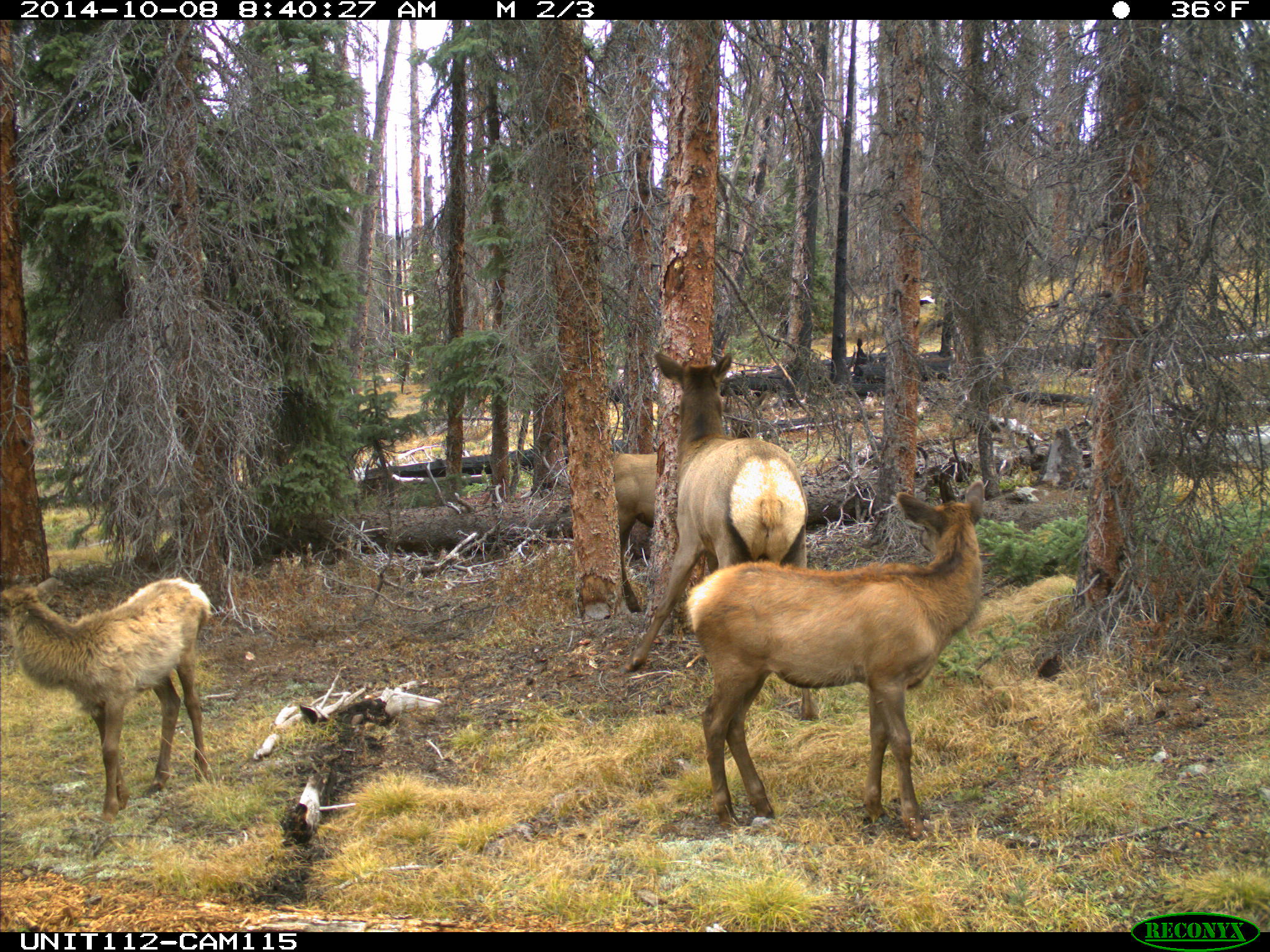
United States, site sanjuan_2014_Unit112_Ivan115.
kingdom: Animalia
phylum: Chordata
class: Mammalia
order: Artiodactyla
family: Cervidae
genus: Cervus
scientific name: Cervus elaphus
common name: red deer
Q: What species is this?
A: Cervus elaphus (red deer).